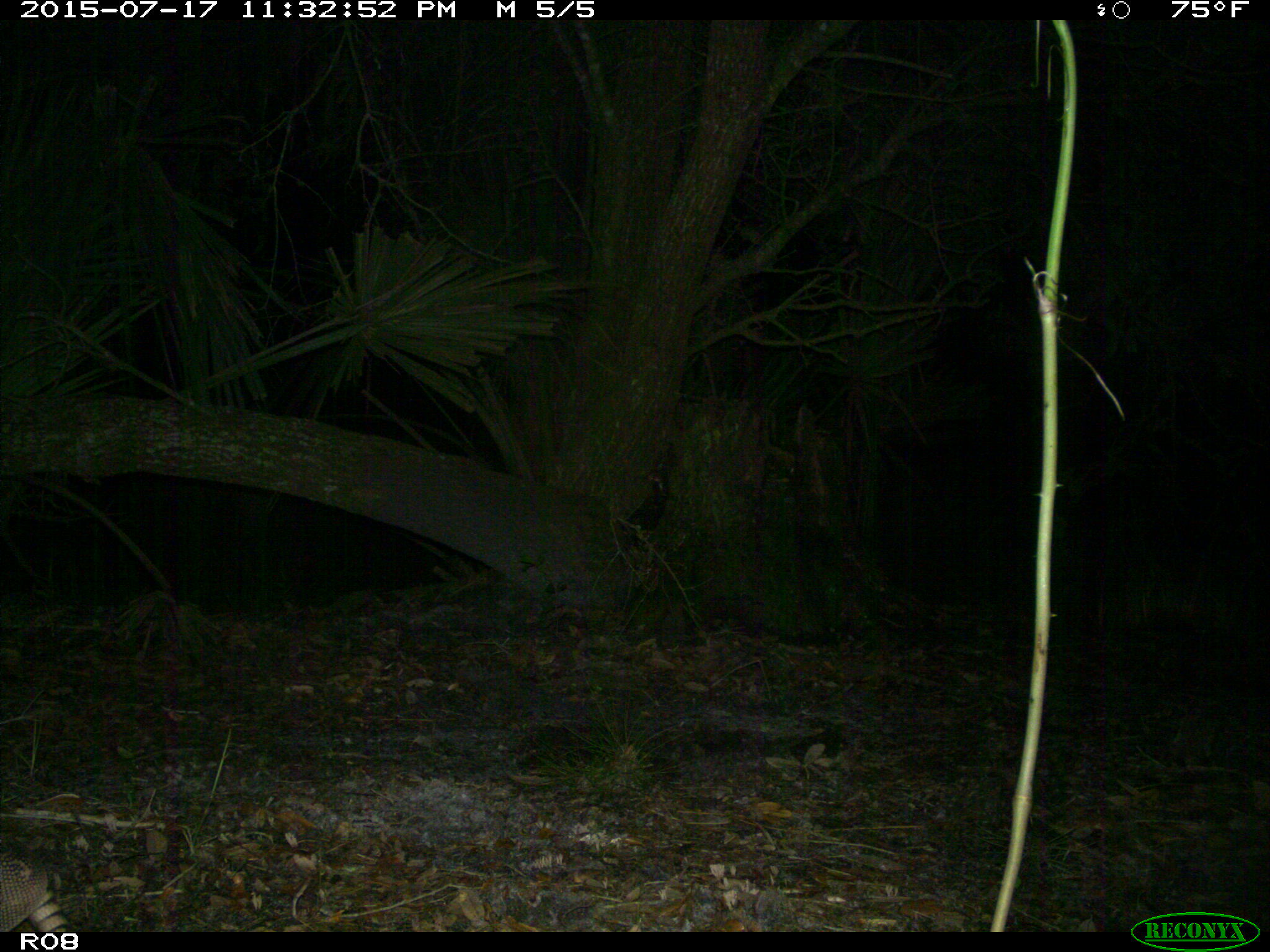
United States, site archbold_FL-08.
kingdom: Animalia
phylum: Chordata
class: Mammalia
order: Cingulata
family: Dasypodidae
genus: Dasypus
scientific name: Dasypus novemcinctus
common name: nine-banded armadillo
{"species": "Dasypus novemcinctus (nine-banded armadillo)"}